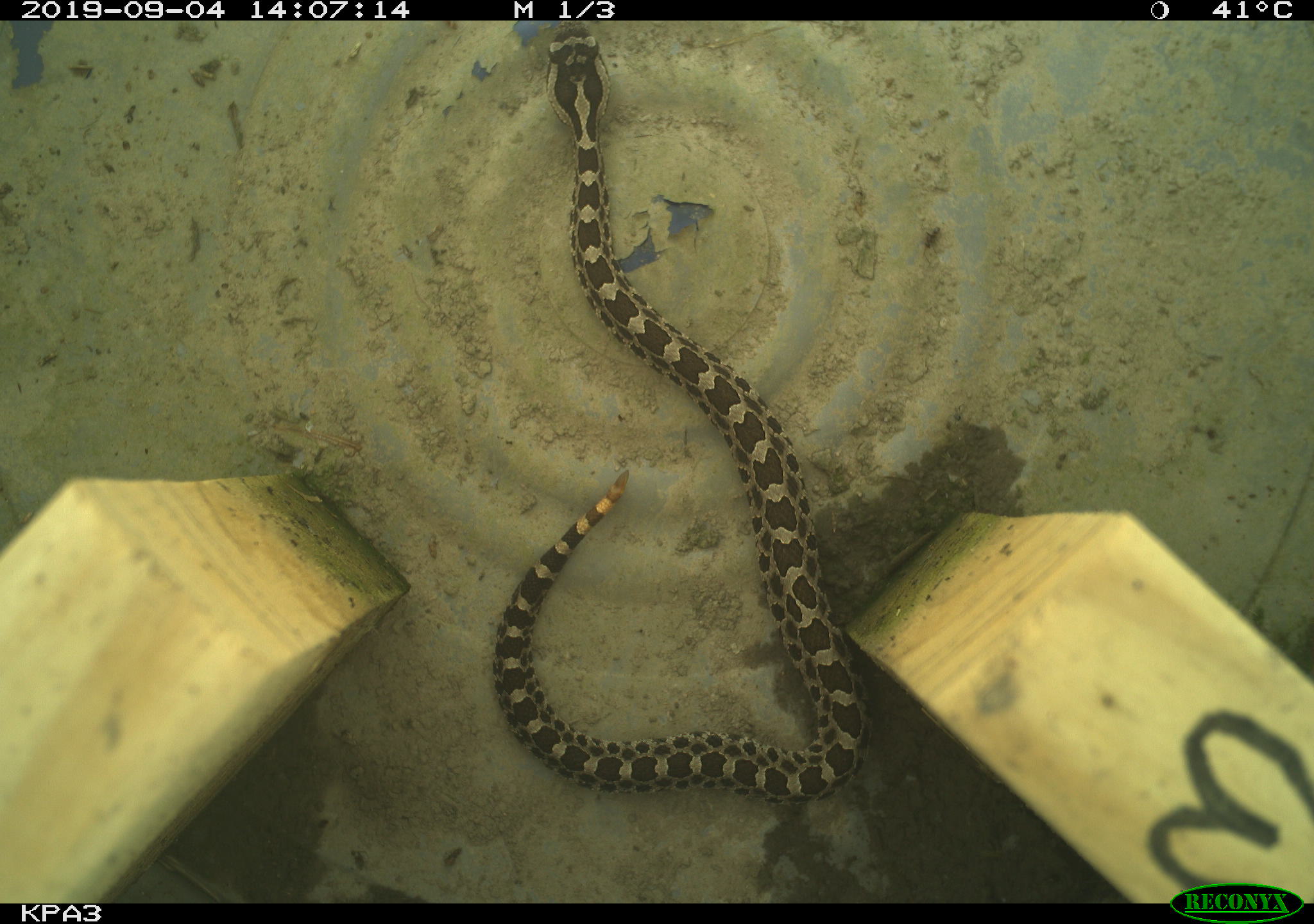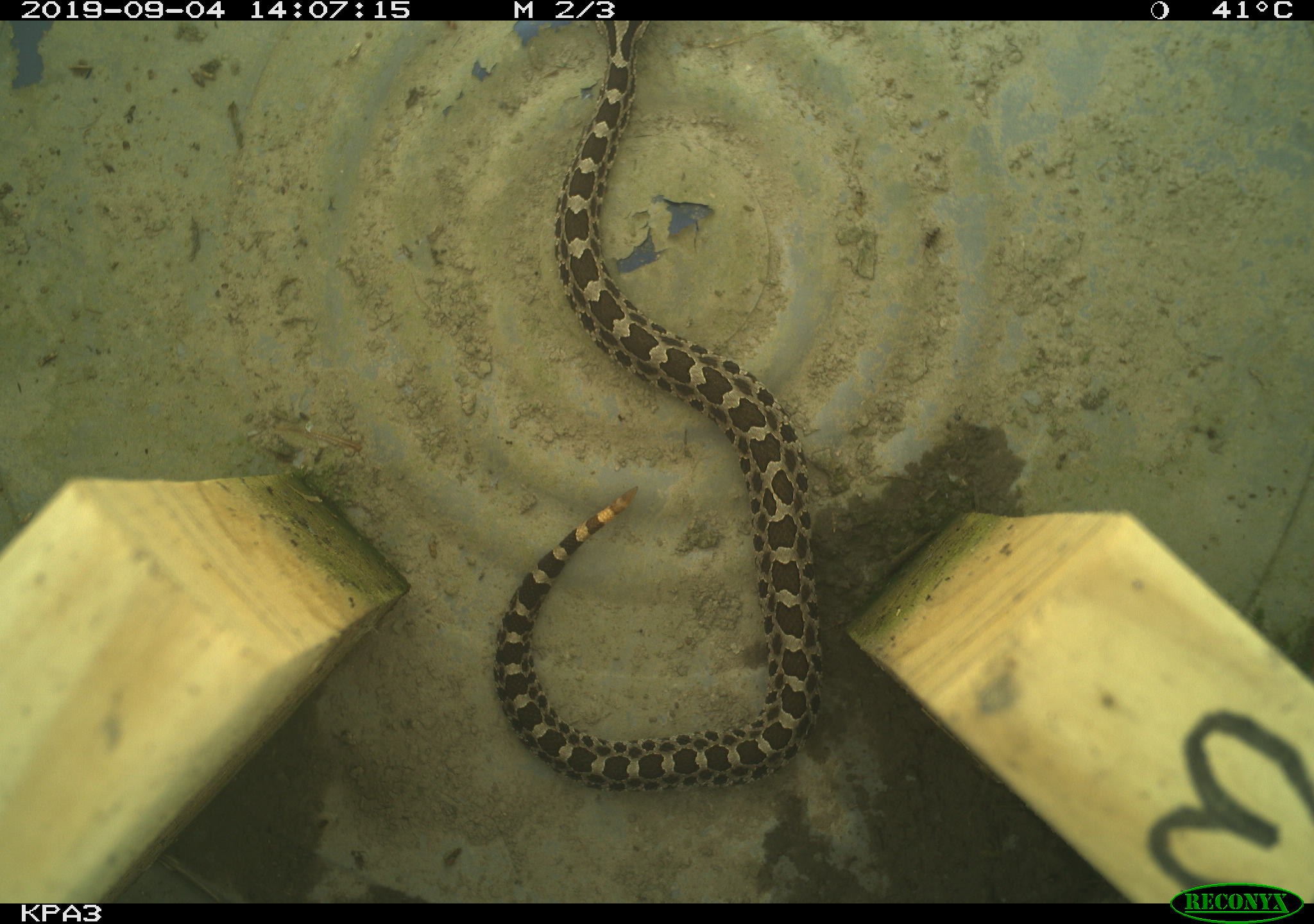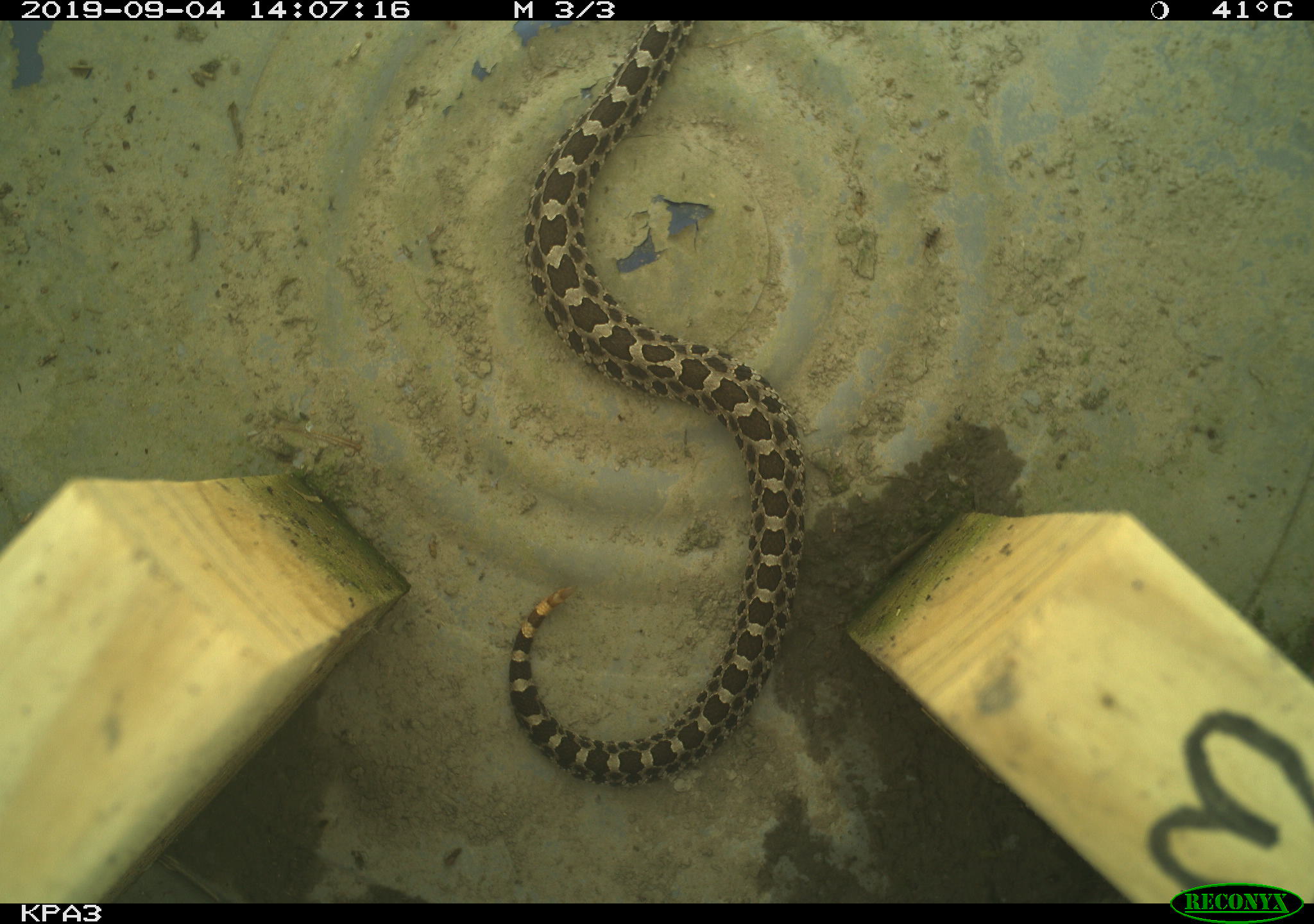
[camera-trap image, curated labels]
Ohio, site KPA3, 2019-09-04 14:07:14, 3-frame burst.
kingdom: Animalia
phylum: Chordata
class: Reptilia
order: Squamata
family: Viperidae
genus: Sistrurus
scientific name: Sistrurus catenatus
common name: eastern massasauga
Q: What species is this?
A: Eastern massasauga (Sistrurus catenatus).